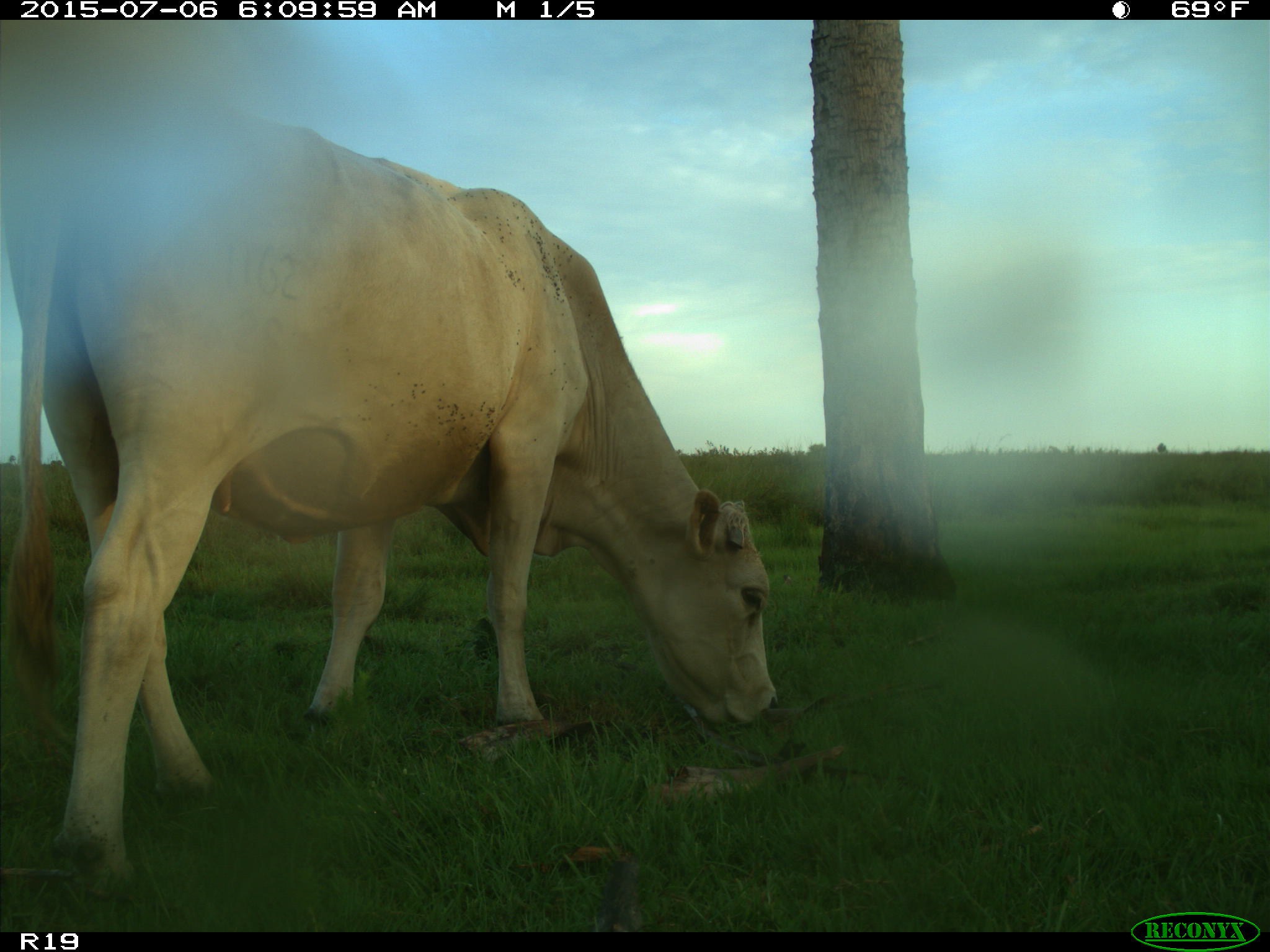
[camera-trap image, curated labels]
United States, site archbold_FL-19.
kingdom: Animalia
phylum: Chordata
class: Mammalia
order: Artiodactyla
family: Bovidae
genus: Bos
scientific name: Bos taurus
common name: domestic cow